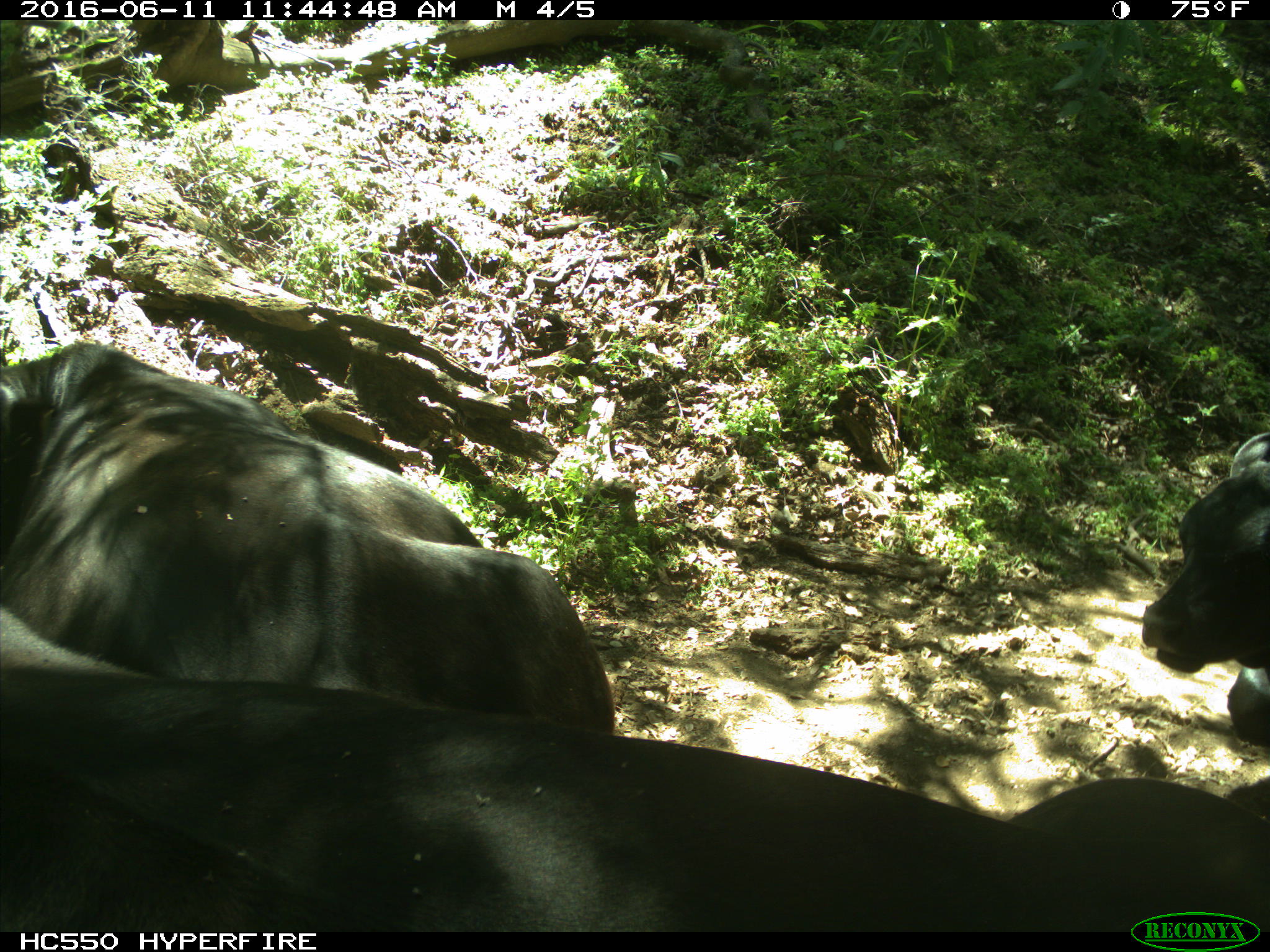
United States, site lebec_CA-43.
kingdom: Animalia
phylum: Chordata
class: Mammalia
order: Artiodactyla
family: Bovidae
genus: Bos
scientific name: Bos taurus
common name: domestic cow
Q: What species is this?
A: Bos taurus (domestic cow).